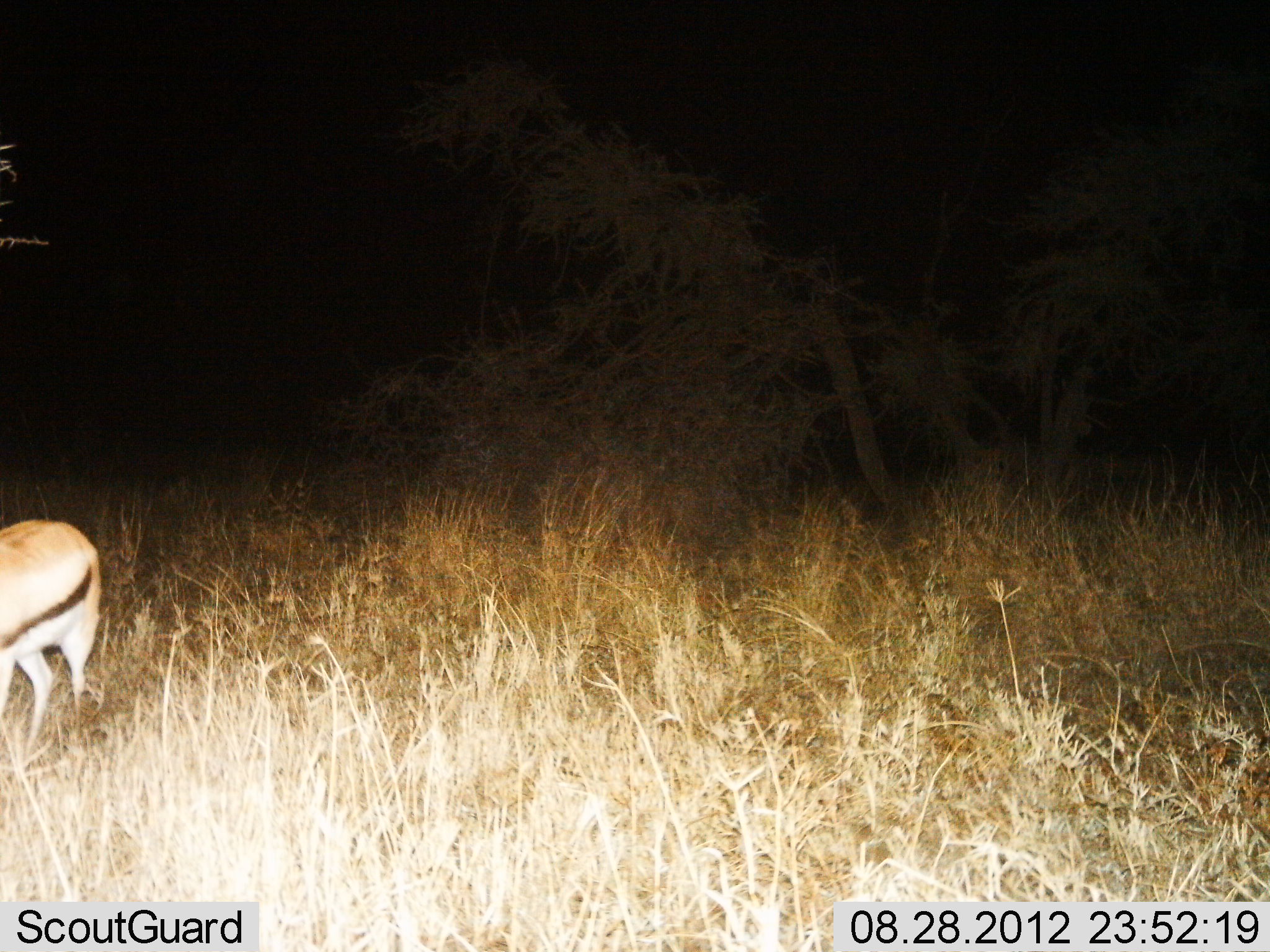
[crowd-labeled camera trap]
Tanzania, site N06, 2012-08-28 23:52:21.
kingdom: Animalia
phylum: Chordata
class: Mammalia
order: Artiodactyla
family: Bovidae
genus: Eudorcas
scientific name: Eudorcas thomsonii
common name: thomson's gazelle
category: gazellethomsons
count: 1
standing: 90%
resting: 0%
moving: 20%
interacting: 0%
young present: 0%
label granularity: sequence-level